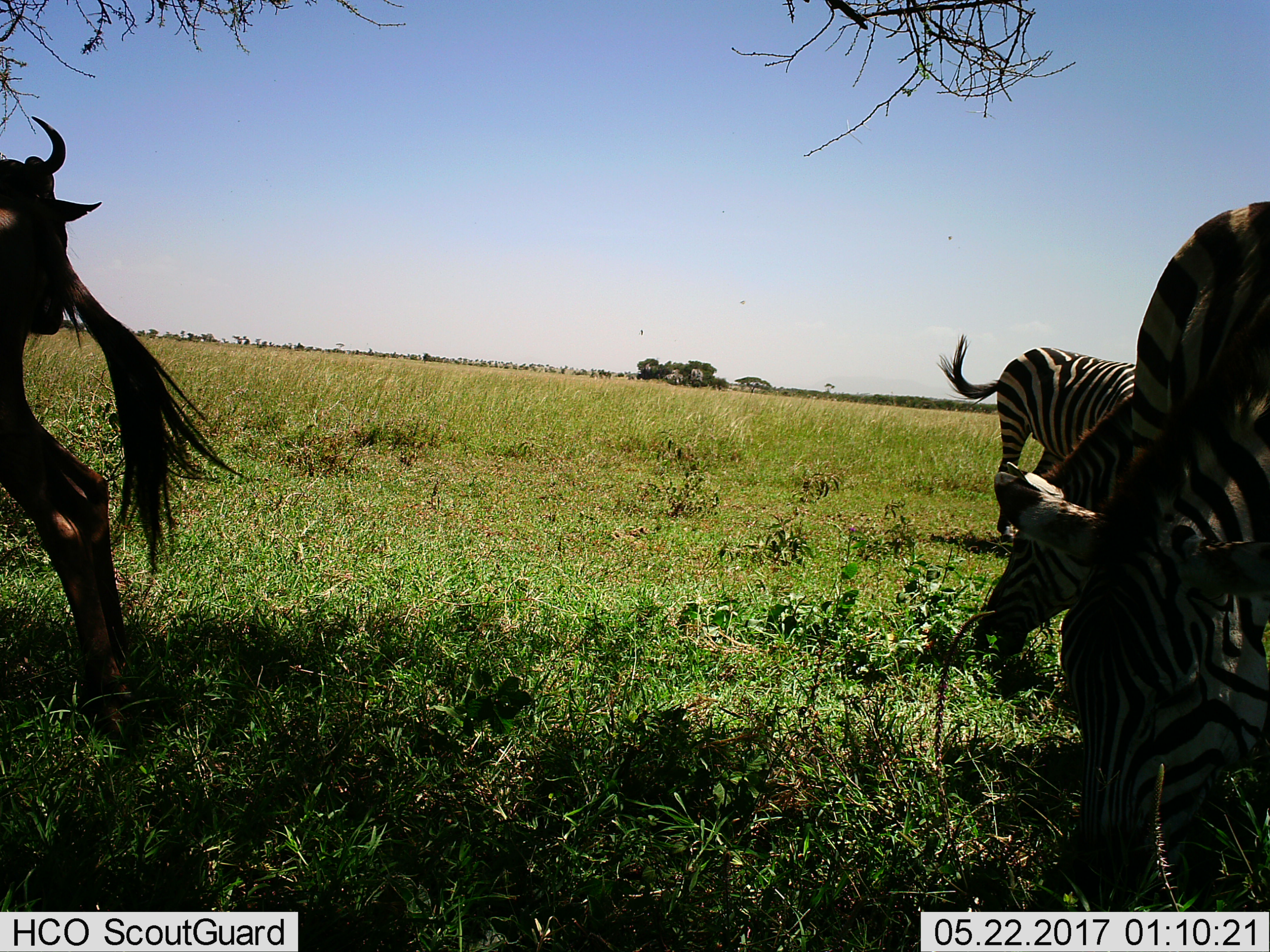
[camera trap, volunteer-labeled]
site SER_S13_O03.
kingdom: Animalia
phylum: Chordata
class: Mammalia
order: Artiodactyla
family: Bovidae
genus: Connochaetes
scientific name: Connochaetes taurinus taurinus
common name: blue wildebeest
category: wildebeestblue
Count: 2.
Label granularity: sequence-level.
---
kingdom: Animalia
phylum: Chordata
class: Mammalia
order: Perissodactyla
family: Equidae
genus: Equus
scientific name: Equus quagga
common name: plains zebra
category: zebraplains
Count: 3.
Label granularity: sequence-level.